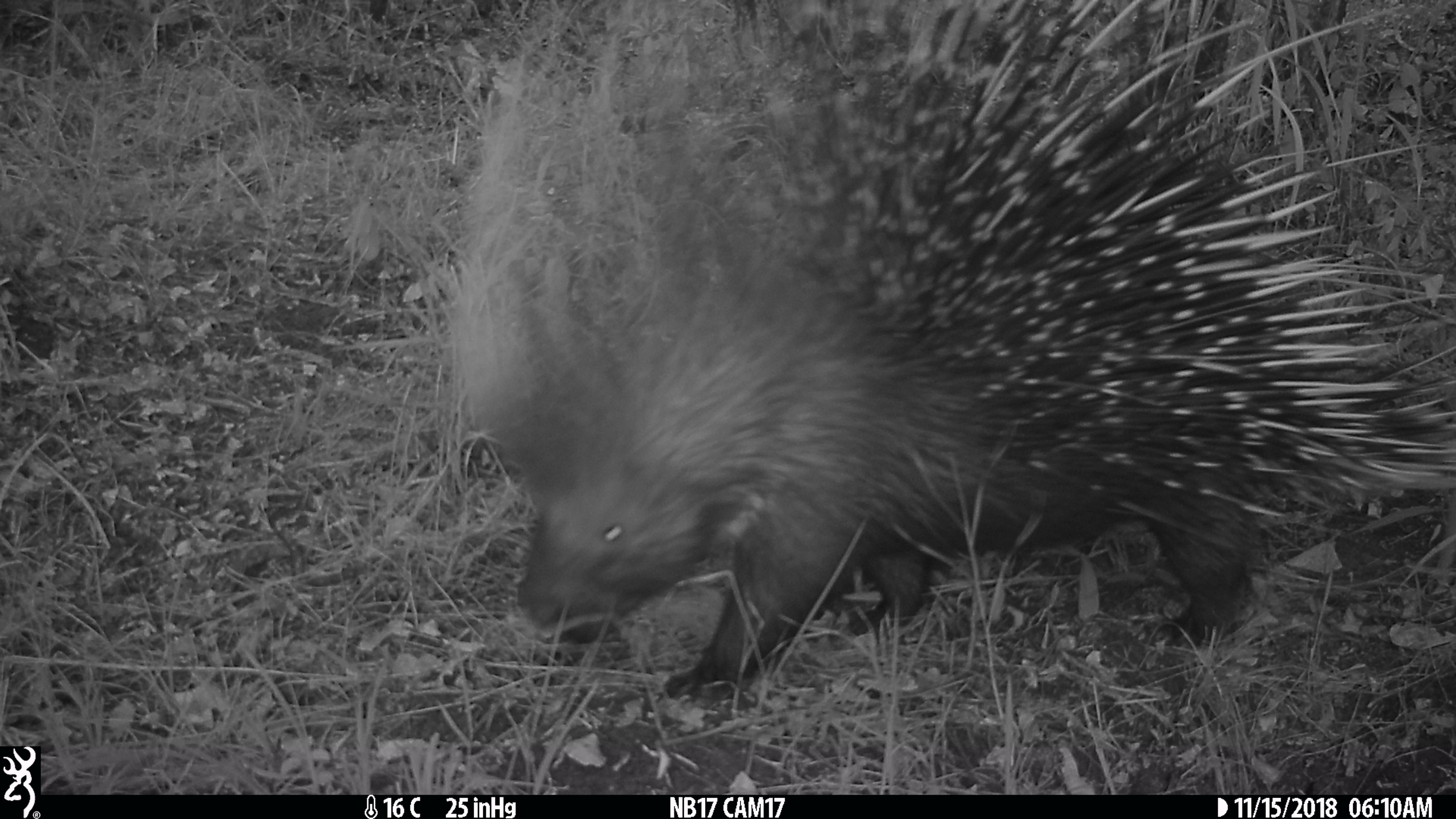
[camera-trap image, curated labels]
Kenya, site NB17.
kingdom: Animalia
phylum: Chordata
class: Mammalia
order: Rodentia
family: Hystricidae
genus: Hystrix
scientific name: Hystrix africaeaustralis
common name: porcupine